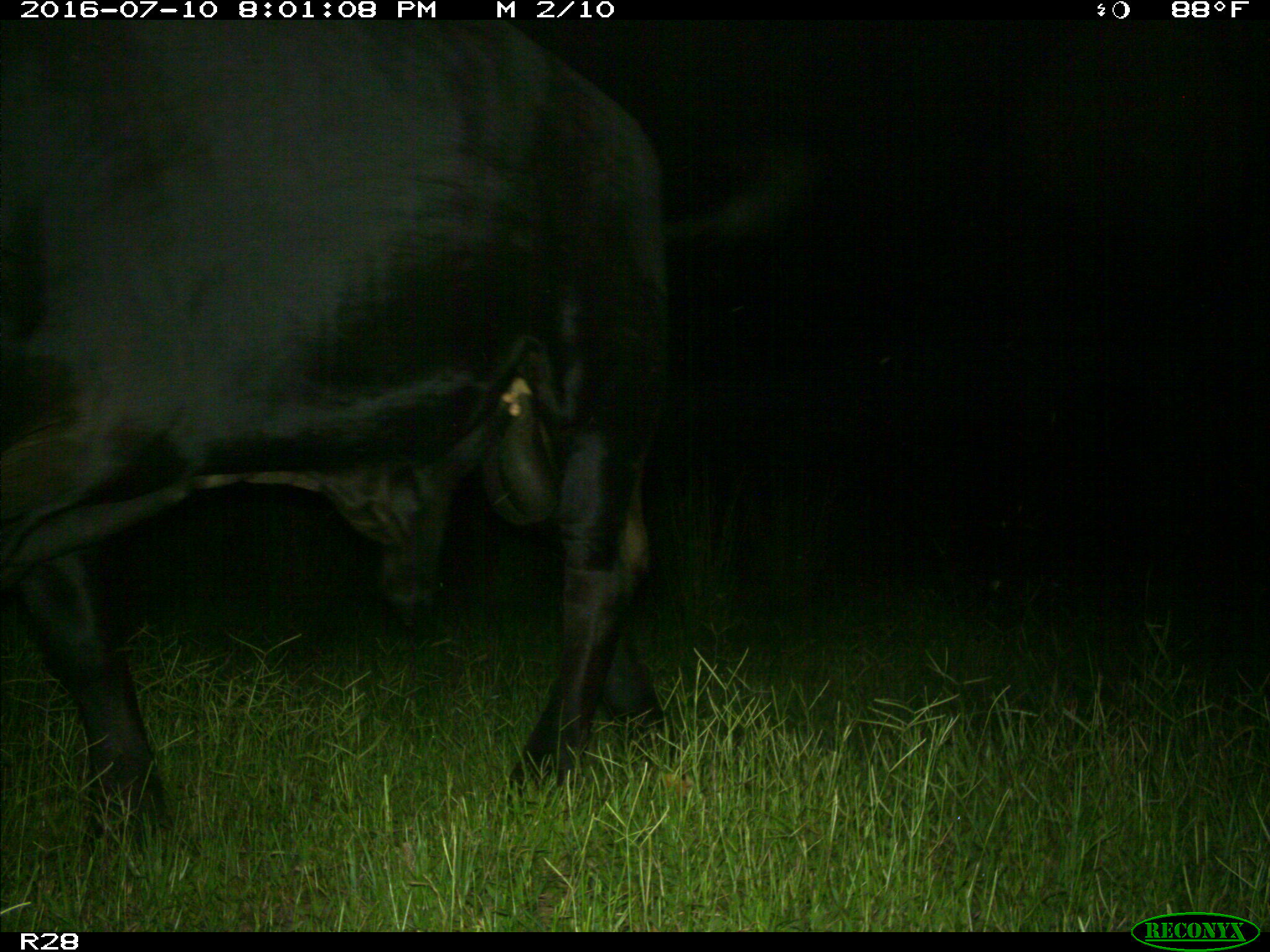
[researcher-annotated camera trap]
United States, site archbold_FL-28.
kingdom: Animalia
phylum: Chordata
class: Mammalia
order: Artiodactyla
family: Bovidae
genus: Bos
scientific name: Bos taurus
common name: domestic cow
Bos taurus (domestic cow).